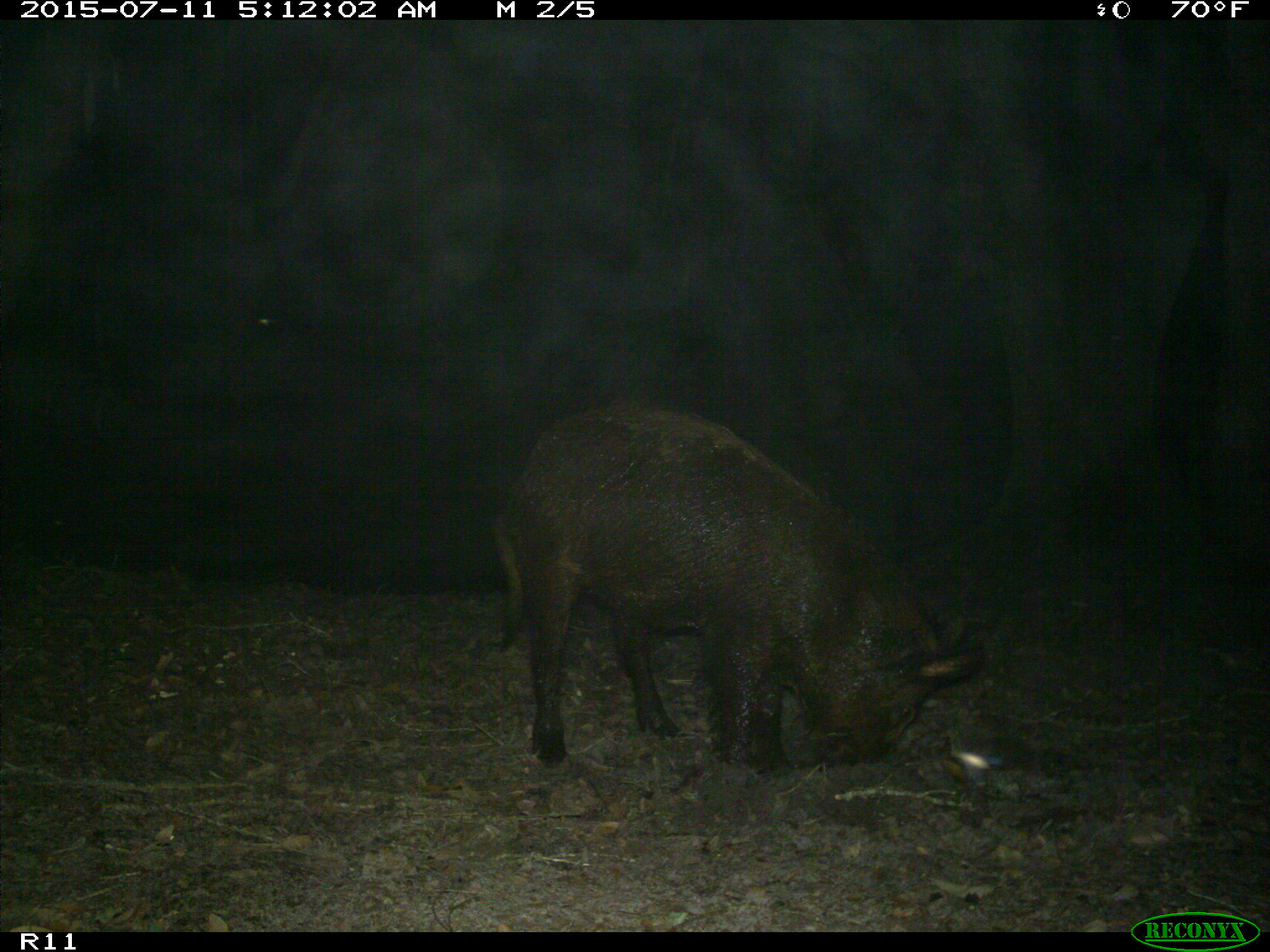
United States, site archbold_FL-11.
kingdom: Animalia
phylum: Chordata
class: Mammalia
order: Artiodactyla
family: Suidae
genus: Sus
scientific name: Sus scrofa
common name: wild boar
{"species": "Sus scrofa (wild boar)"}